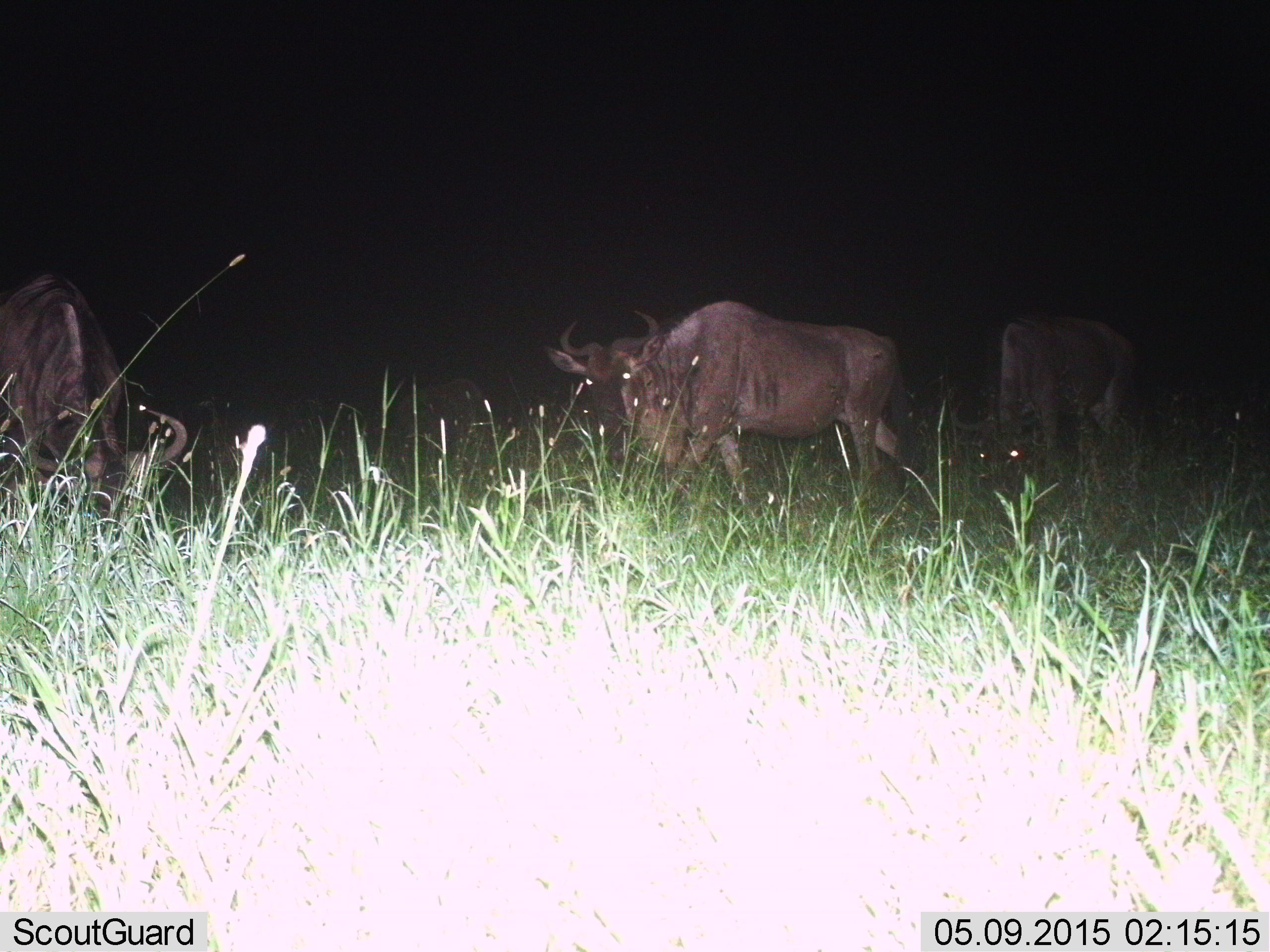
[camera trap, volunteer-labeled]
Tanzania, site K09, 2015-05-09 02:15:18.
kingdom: Animalia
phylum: Chordata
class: Mammalia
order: Artiodactyla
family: Bovidae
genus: Connochaetes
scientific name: Connochaetes taurinus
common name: blue wildebeest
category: wildebeest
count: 4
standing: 40%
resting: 0%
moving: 40%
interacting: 0%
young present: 0%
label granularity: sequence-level